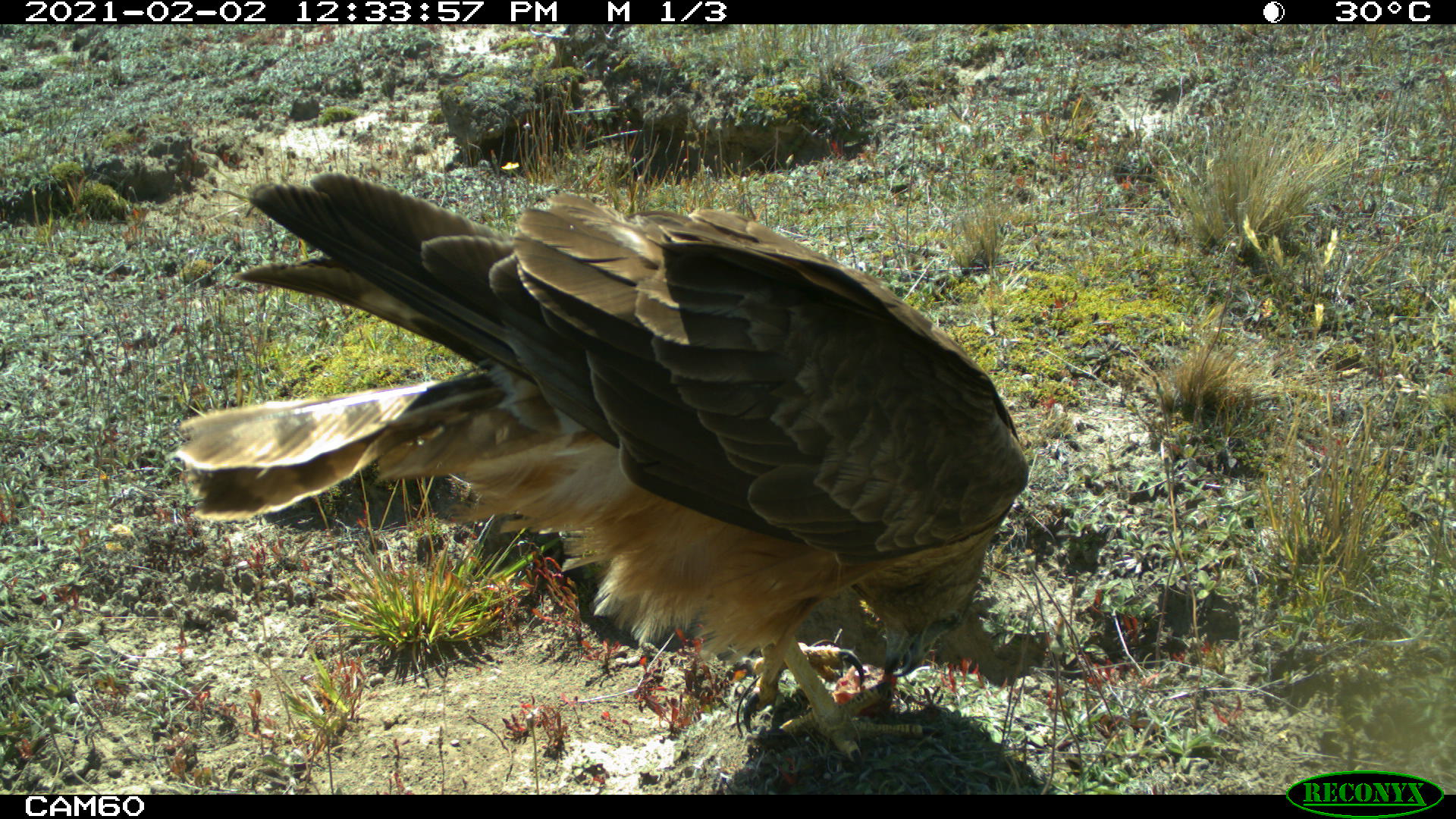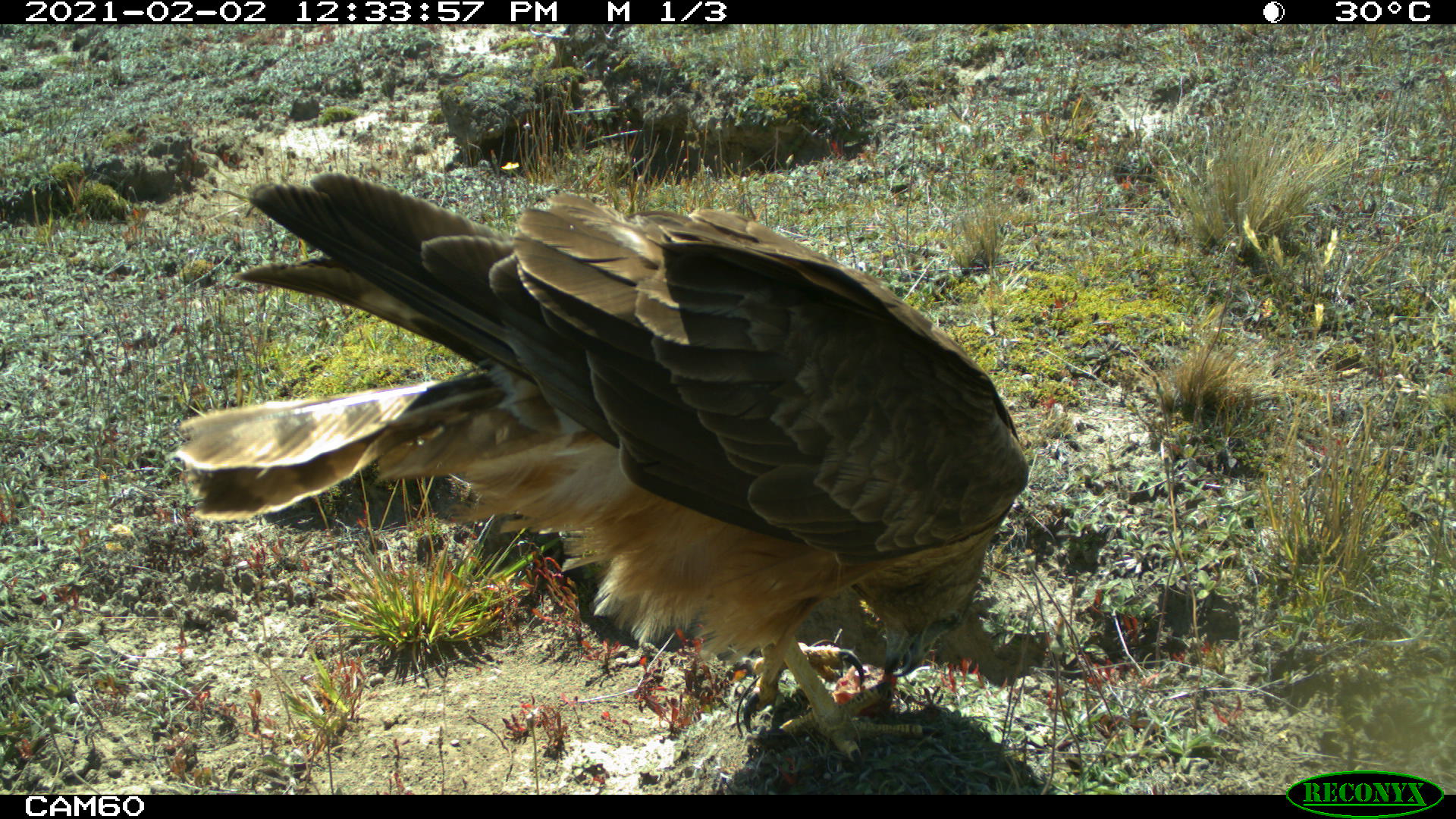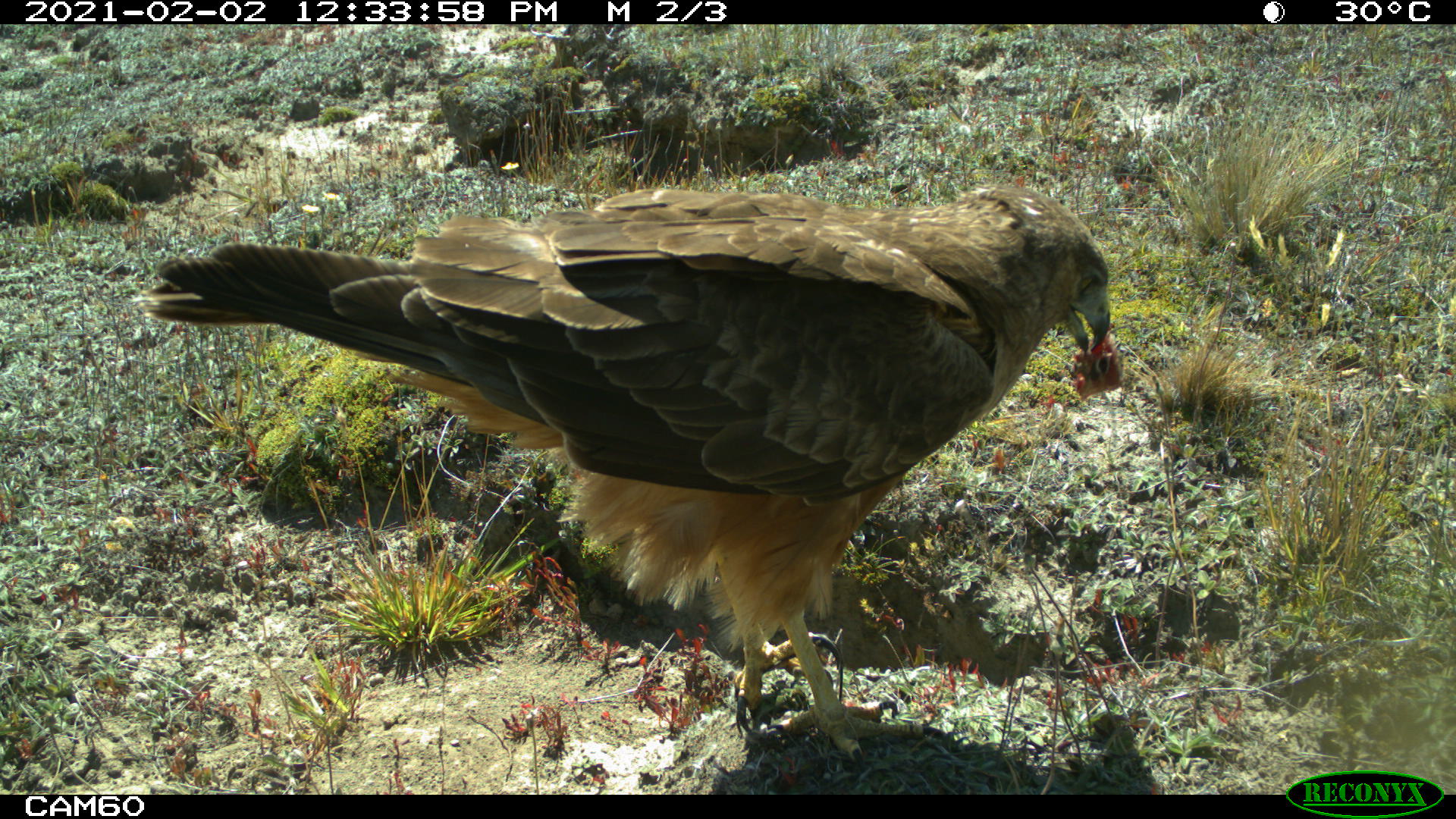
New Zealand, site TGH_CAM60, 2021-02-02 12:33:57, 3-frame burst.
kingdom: Animalia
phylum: Chordata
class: Aves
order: Accipitriformes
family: Accipitridae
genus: Circus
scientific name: Circus approximans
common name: swamp harrier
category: harrier